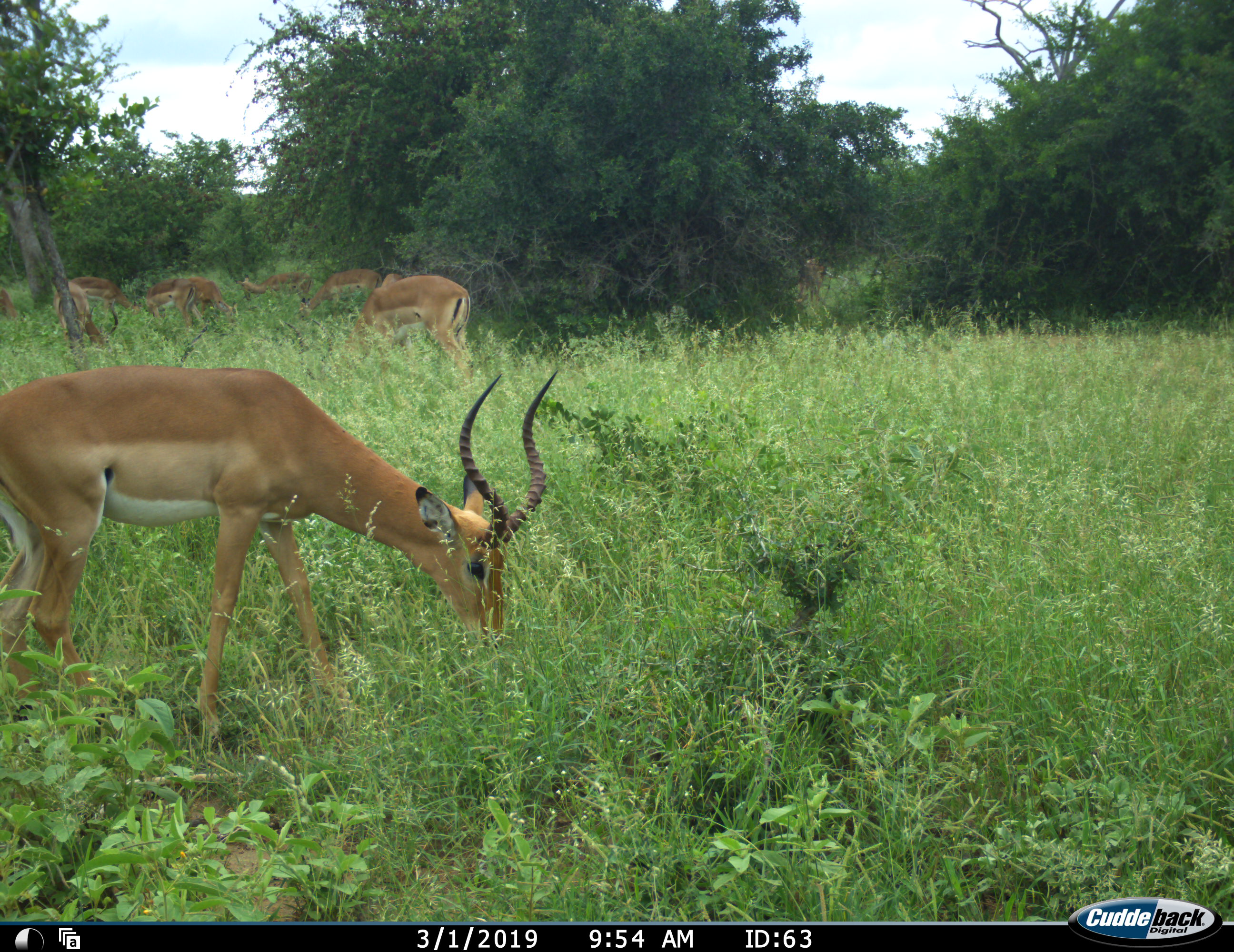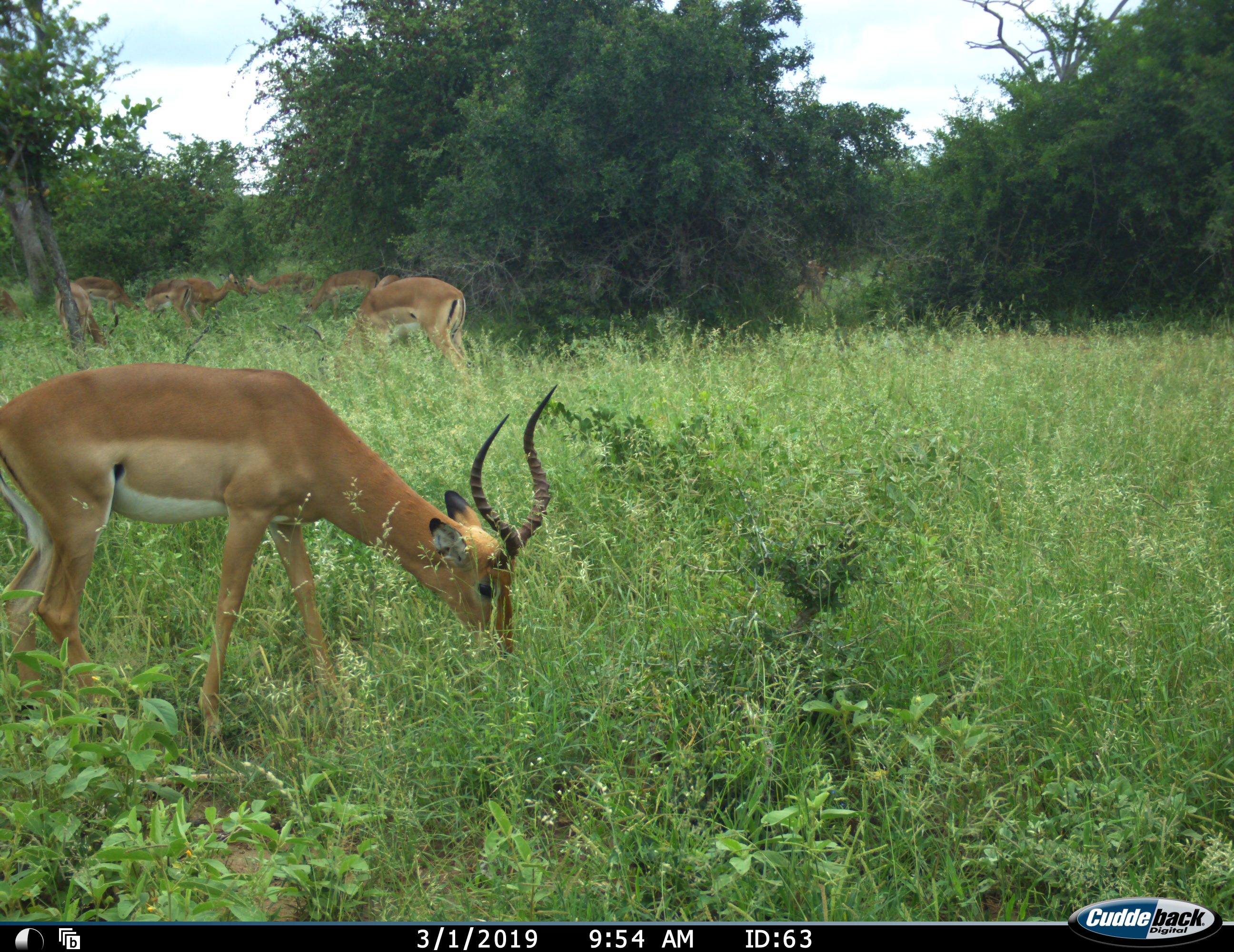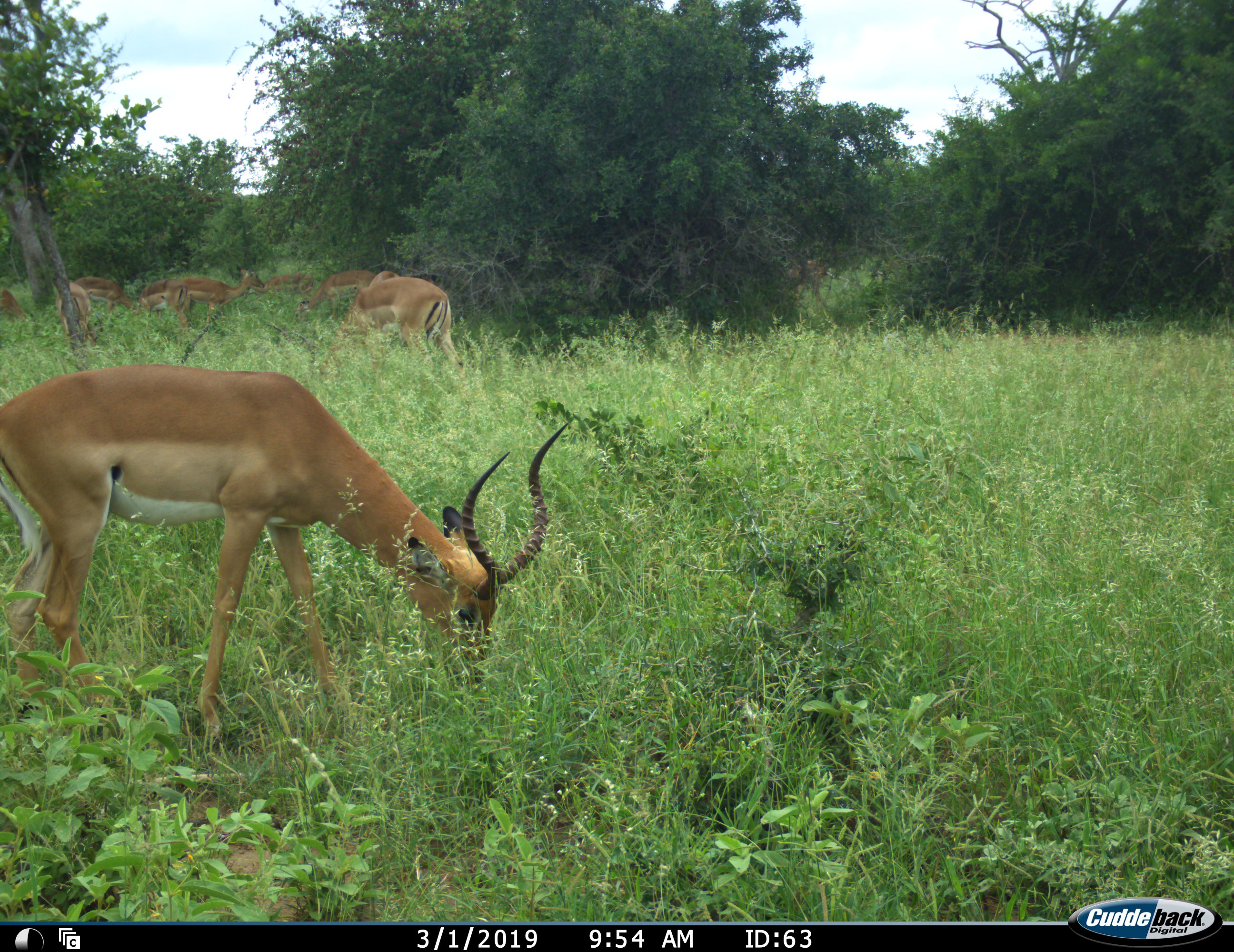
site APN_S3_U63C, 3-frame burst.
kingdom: Animalia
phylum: Chordata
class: Mammalia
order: Artiodactyla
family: Bovidae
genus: Aepyceros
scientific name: Aepyceros melampus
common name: impala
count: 9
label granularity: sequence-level